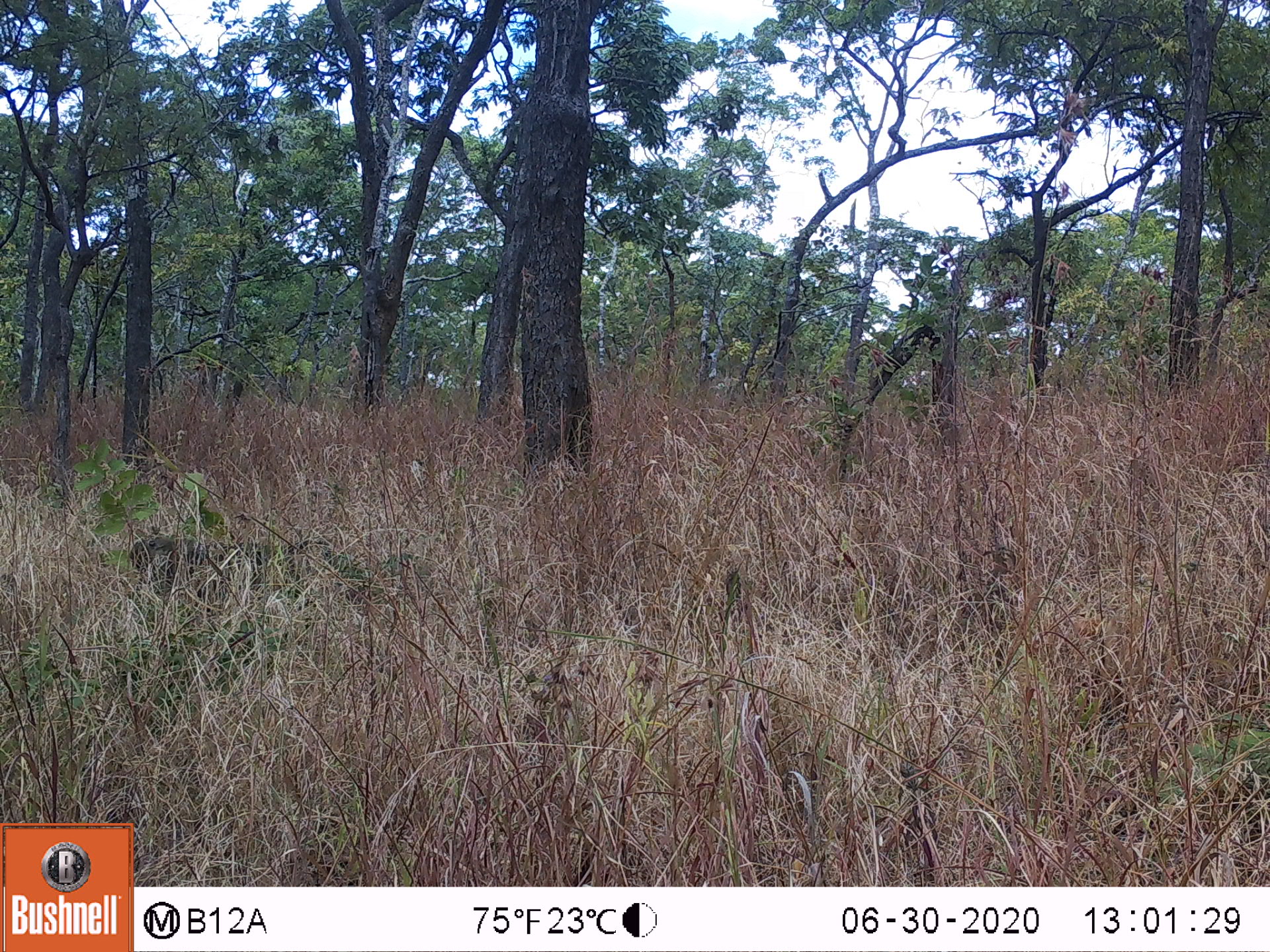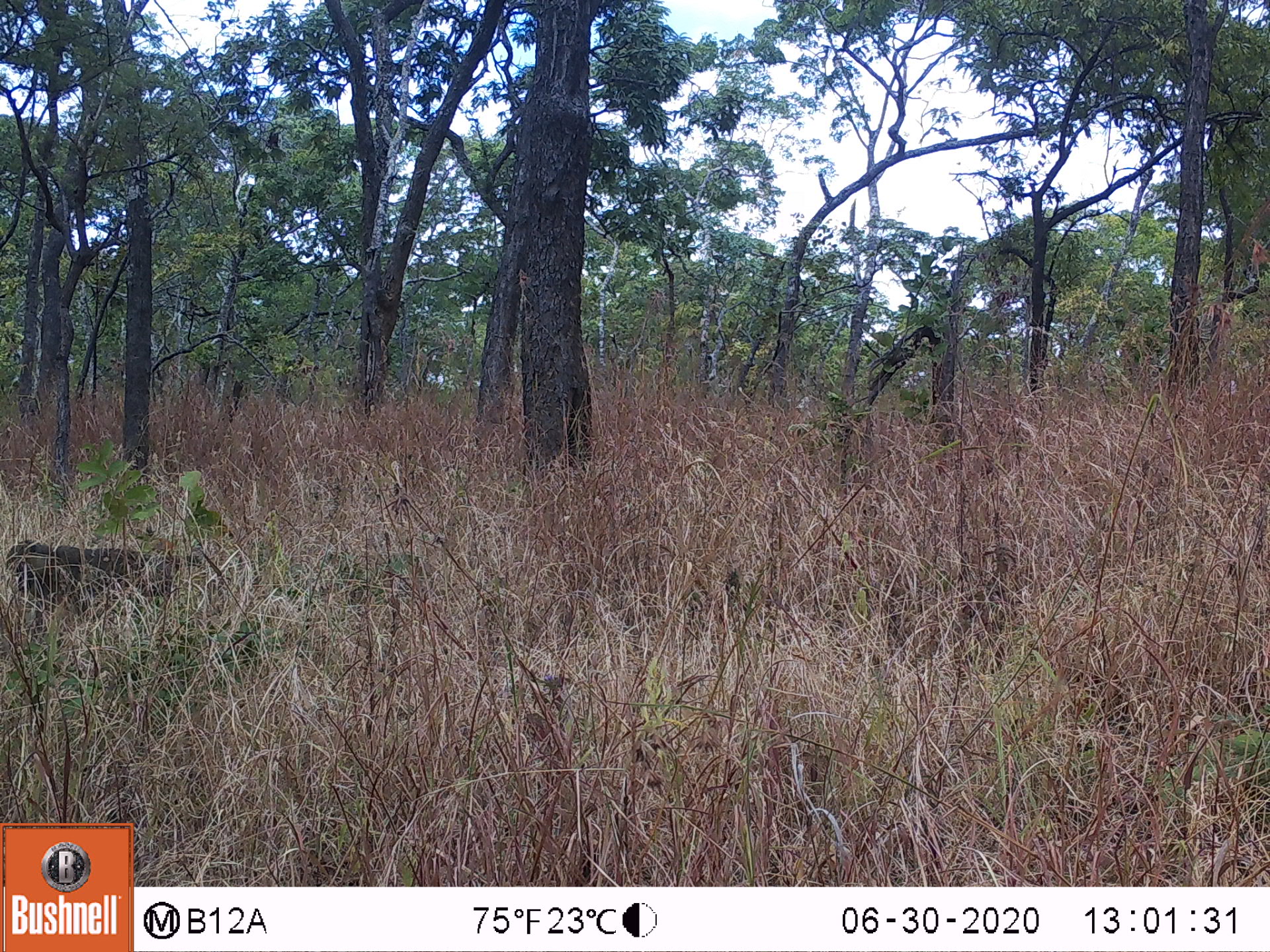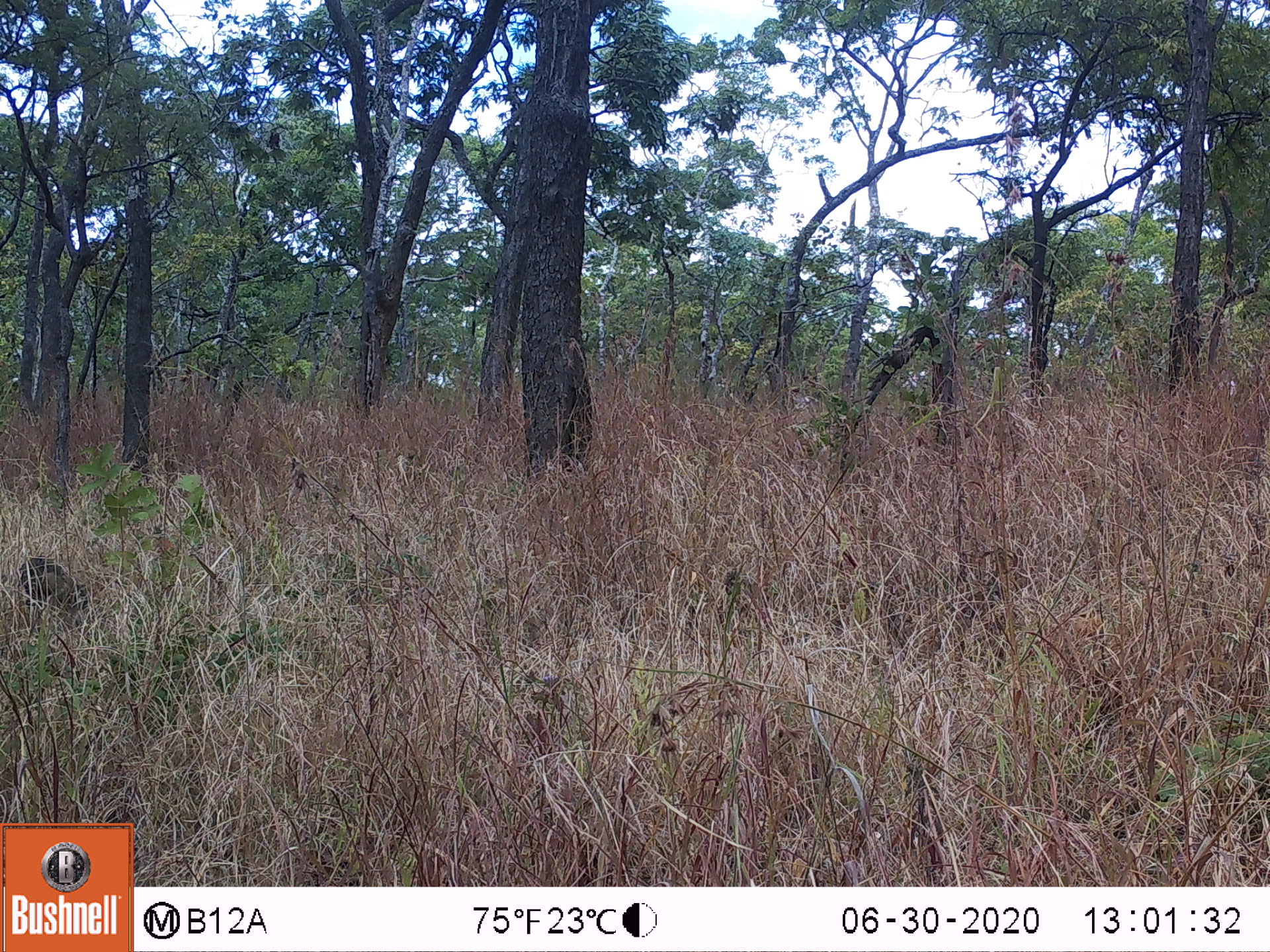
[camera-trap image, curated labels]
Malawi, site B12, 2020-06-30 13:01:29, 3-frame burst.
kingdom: Animalia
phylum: Chordata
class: Mammalia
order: Primates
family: Cercopithecidae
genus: Papio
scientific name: Papio cynocephalus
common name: yellow baboon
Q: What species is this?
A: Yellow baboon (Papio cynocephalus).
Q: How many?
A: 1.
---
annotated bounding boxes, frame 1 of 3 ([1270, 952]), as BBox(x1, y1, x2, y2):
yellow baboon: BBox(116, 537, 366, 594)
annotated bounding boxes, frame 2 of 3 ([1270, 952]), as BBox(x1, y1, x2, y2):
yellow baboon: BBox(2, 540, 234, 601)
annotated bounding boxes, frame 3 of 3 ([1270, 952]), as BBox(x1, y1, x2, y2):
yellow baboon: BBox(7, 548, 96, 627)